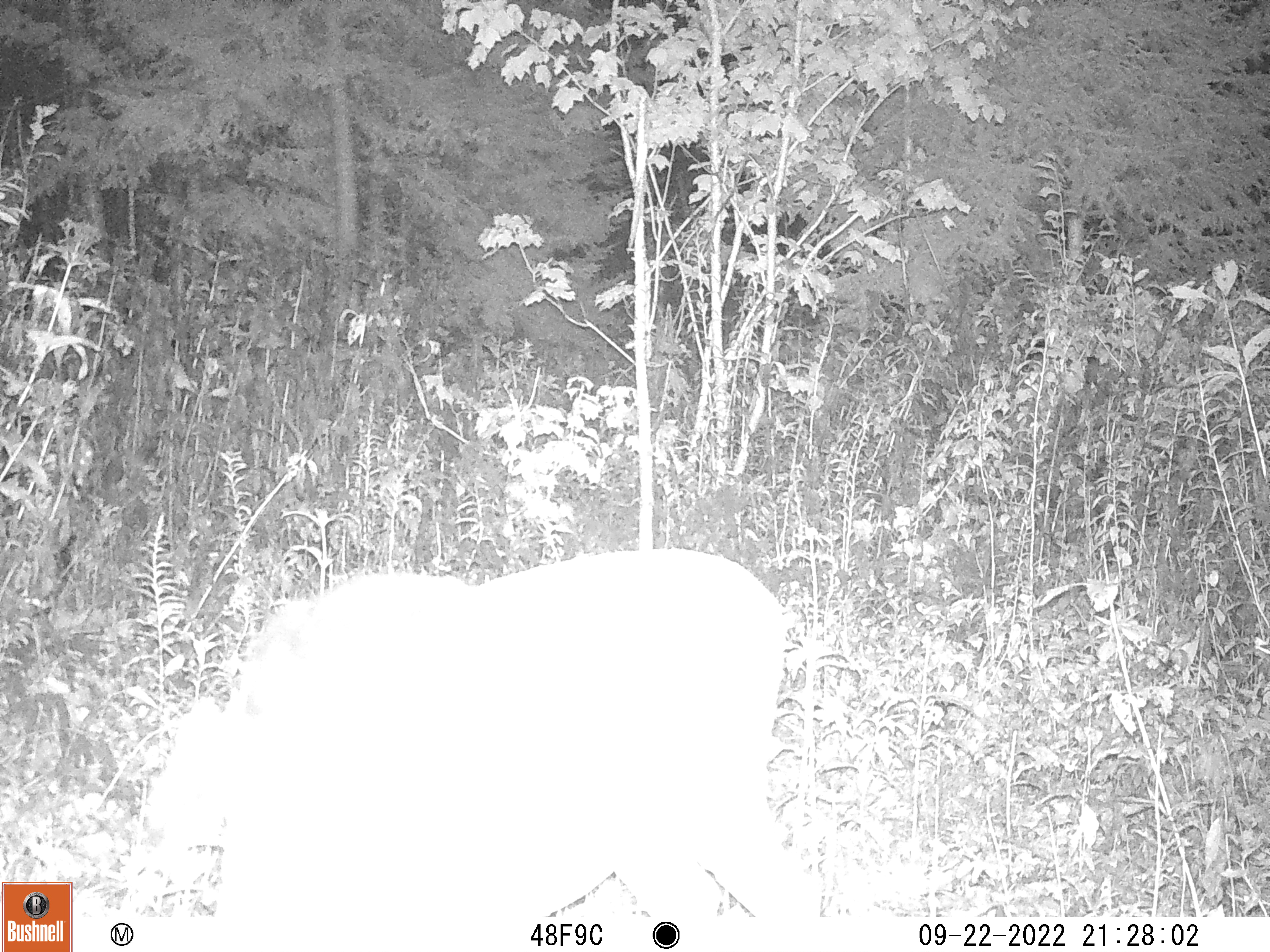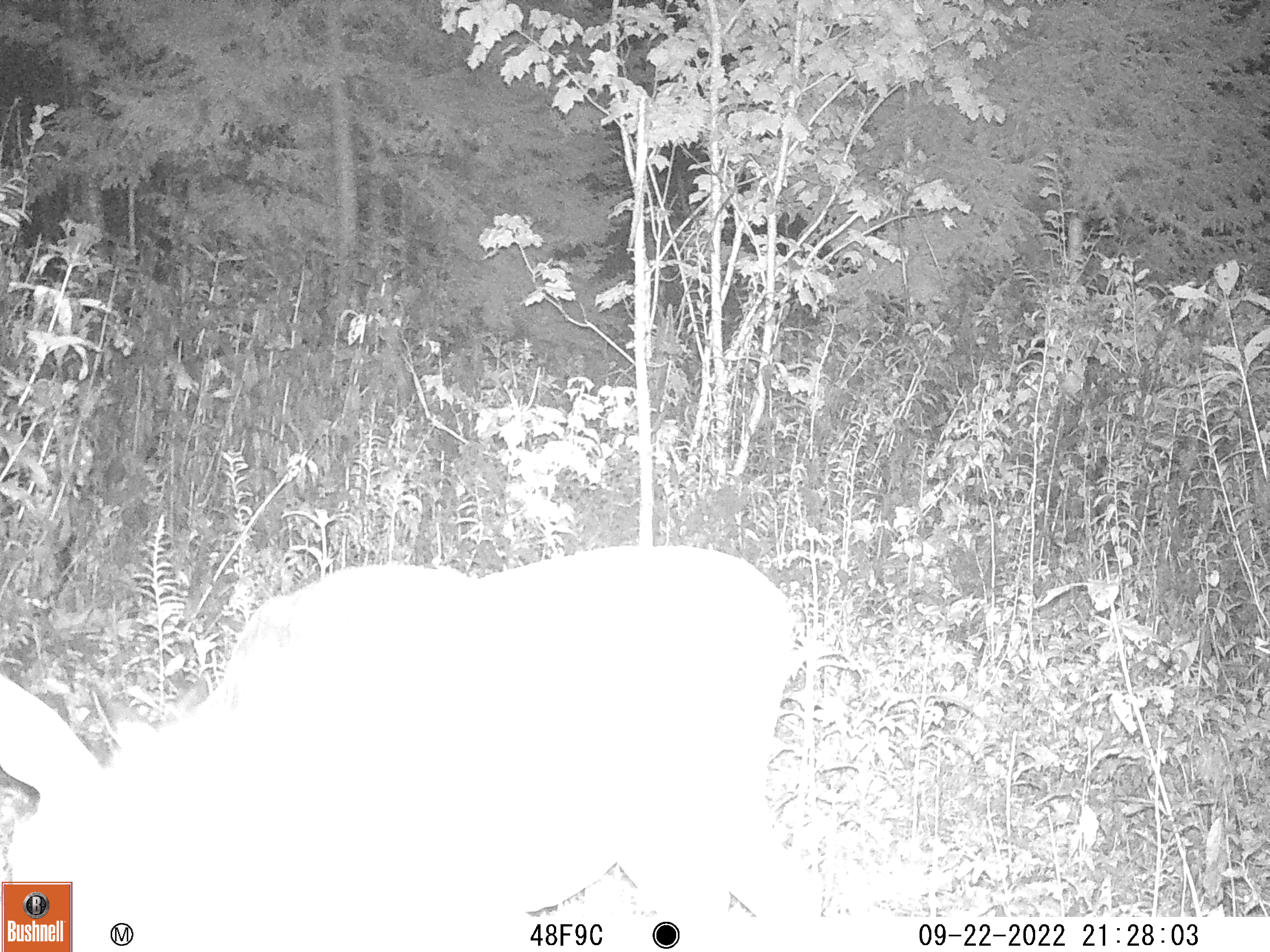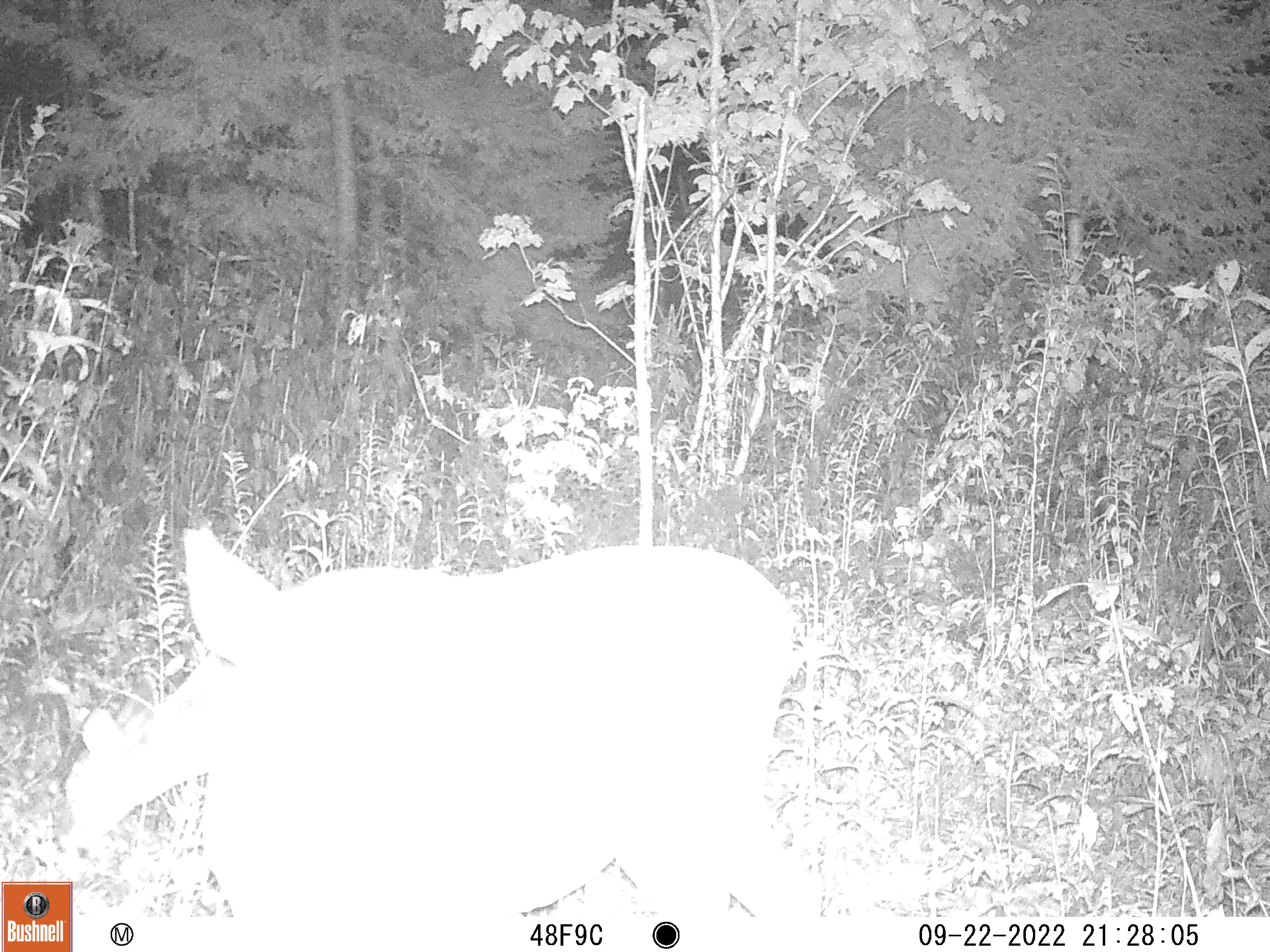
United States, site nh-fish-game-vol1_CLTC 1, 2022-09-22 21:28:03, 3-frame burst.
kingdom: Animalia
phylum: Chordata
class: Mammalia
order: Artiodactyla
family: Cervidae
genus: Odocoileus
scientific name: Odocoileus virginianus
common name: white-tailed deer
White-tailed deer (Odocoileus virginianus).